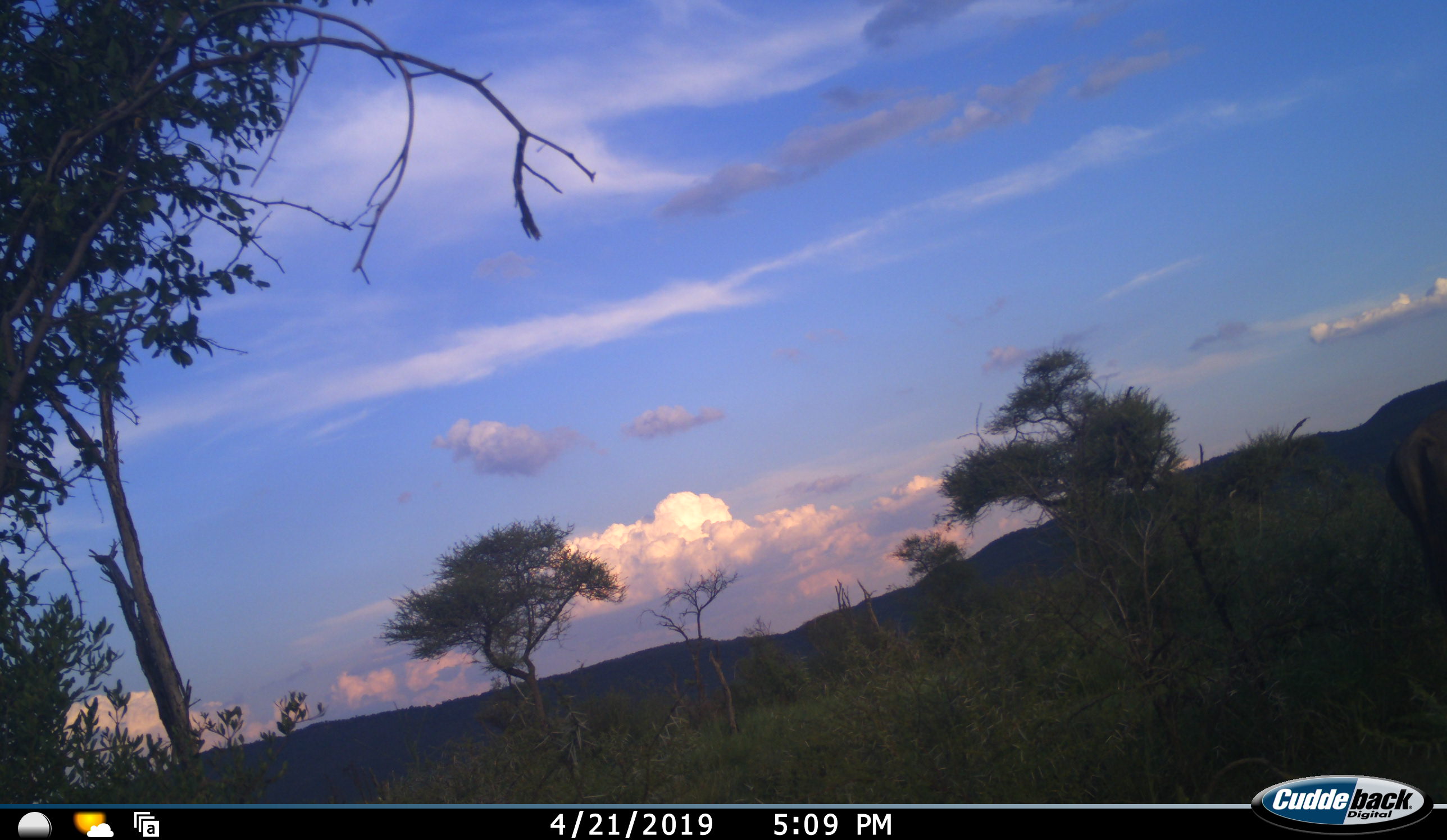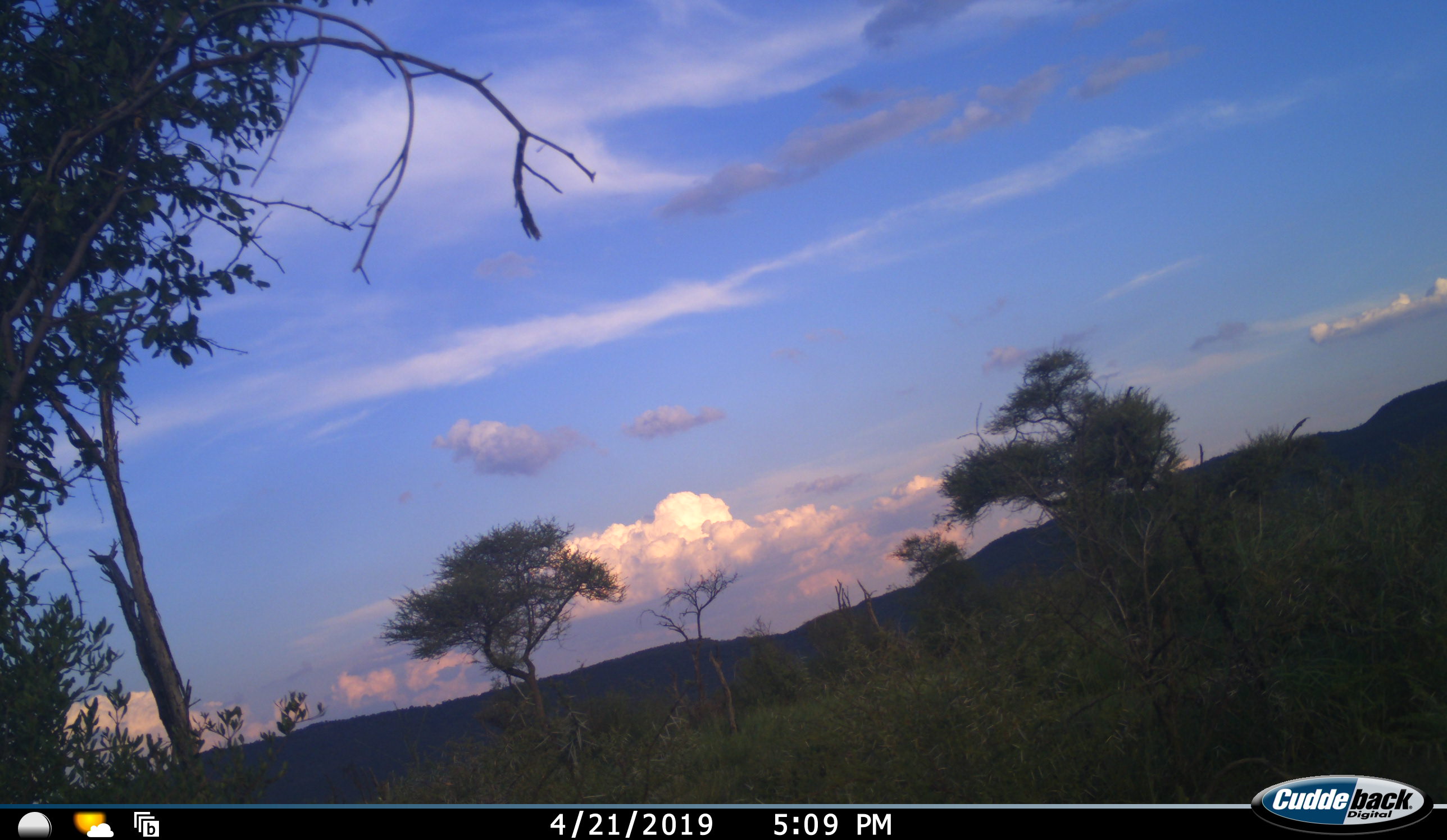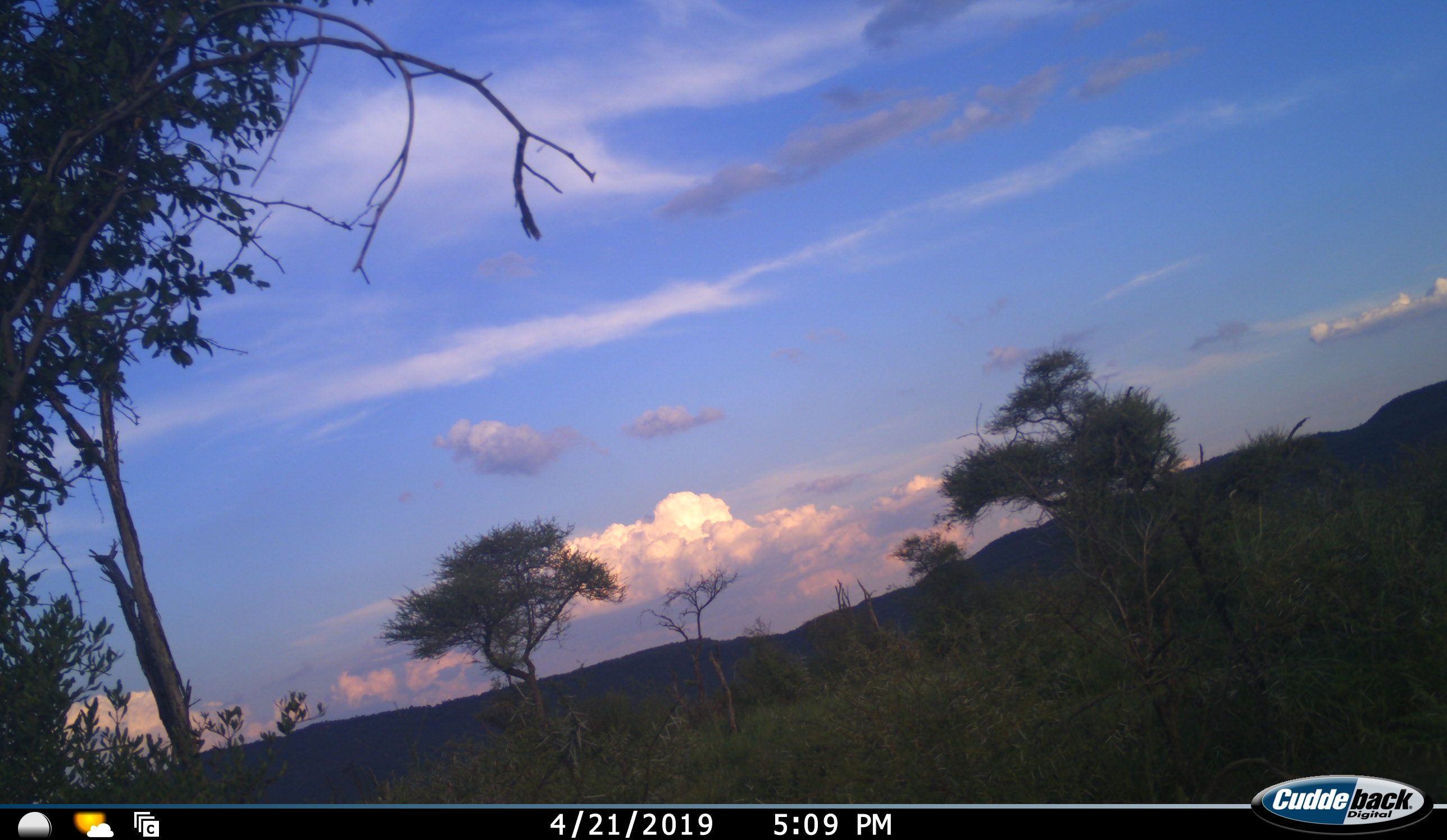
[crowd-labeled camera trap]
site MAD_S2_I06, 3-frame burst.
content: unidentified animal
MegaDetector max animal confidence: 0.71